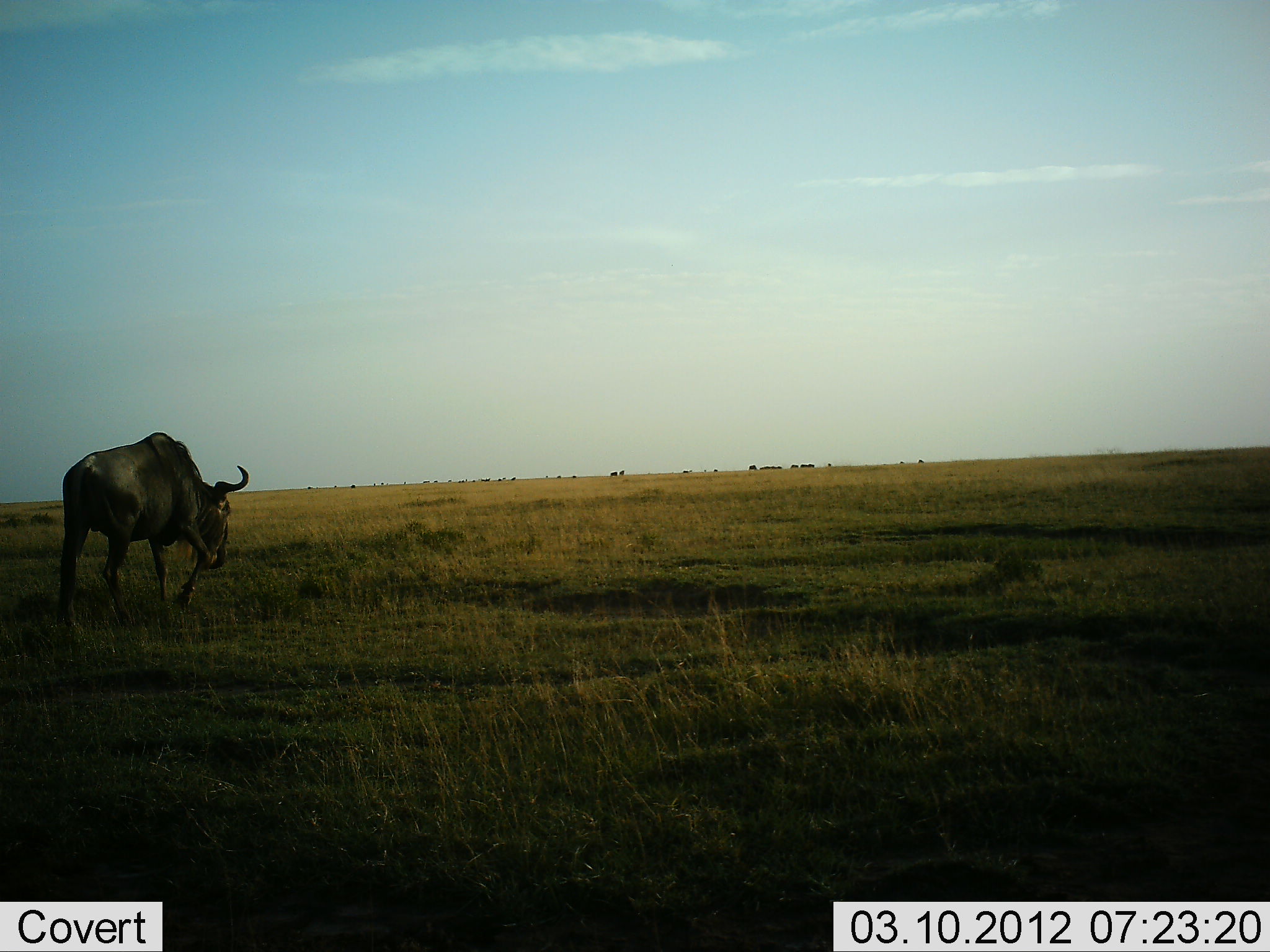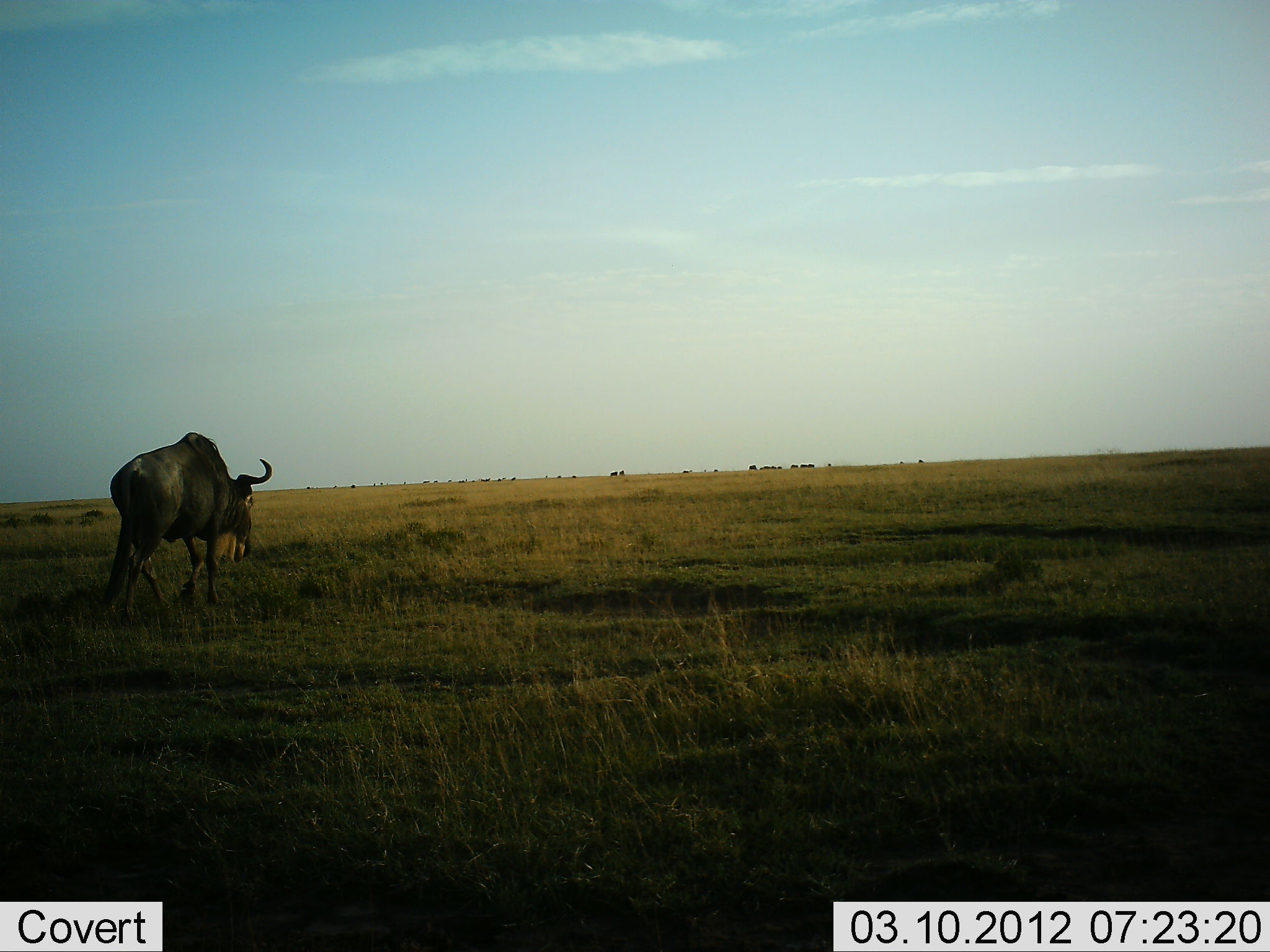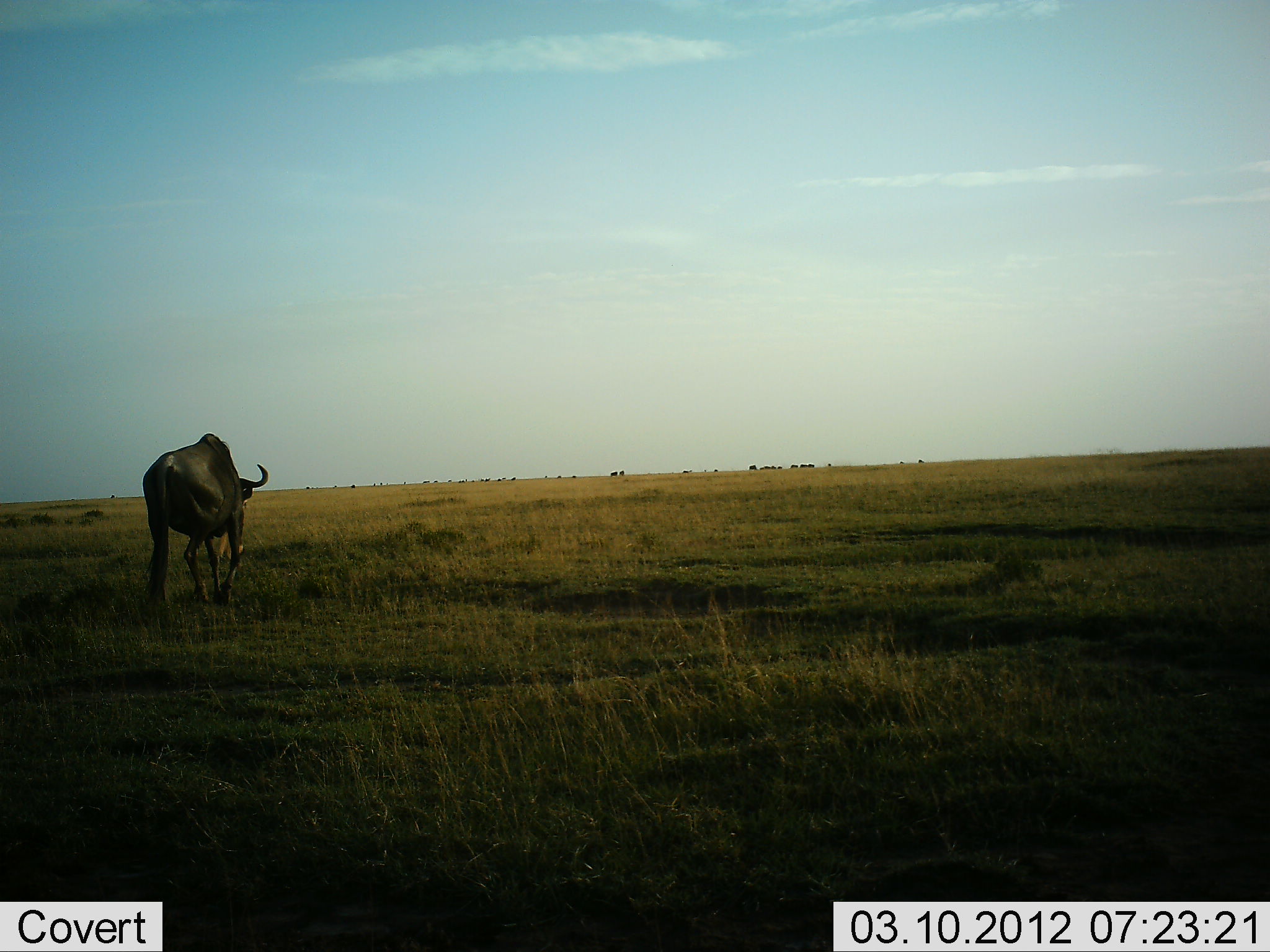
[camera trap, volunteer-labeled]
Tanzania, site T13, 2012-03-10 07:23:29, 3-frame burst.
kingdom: Animalia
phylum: Chordata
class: Mammalia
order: Artiodactyla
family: Bovidae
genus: Connochaetes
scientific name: Connochaetes taurinus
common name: blue wildebeest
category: wildebeest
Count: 1.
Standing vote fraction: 0%.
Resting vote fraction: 0%.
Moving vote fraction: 100%.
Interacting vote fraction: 0%.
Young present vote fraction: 0%.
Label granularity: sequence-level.